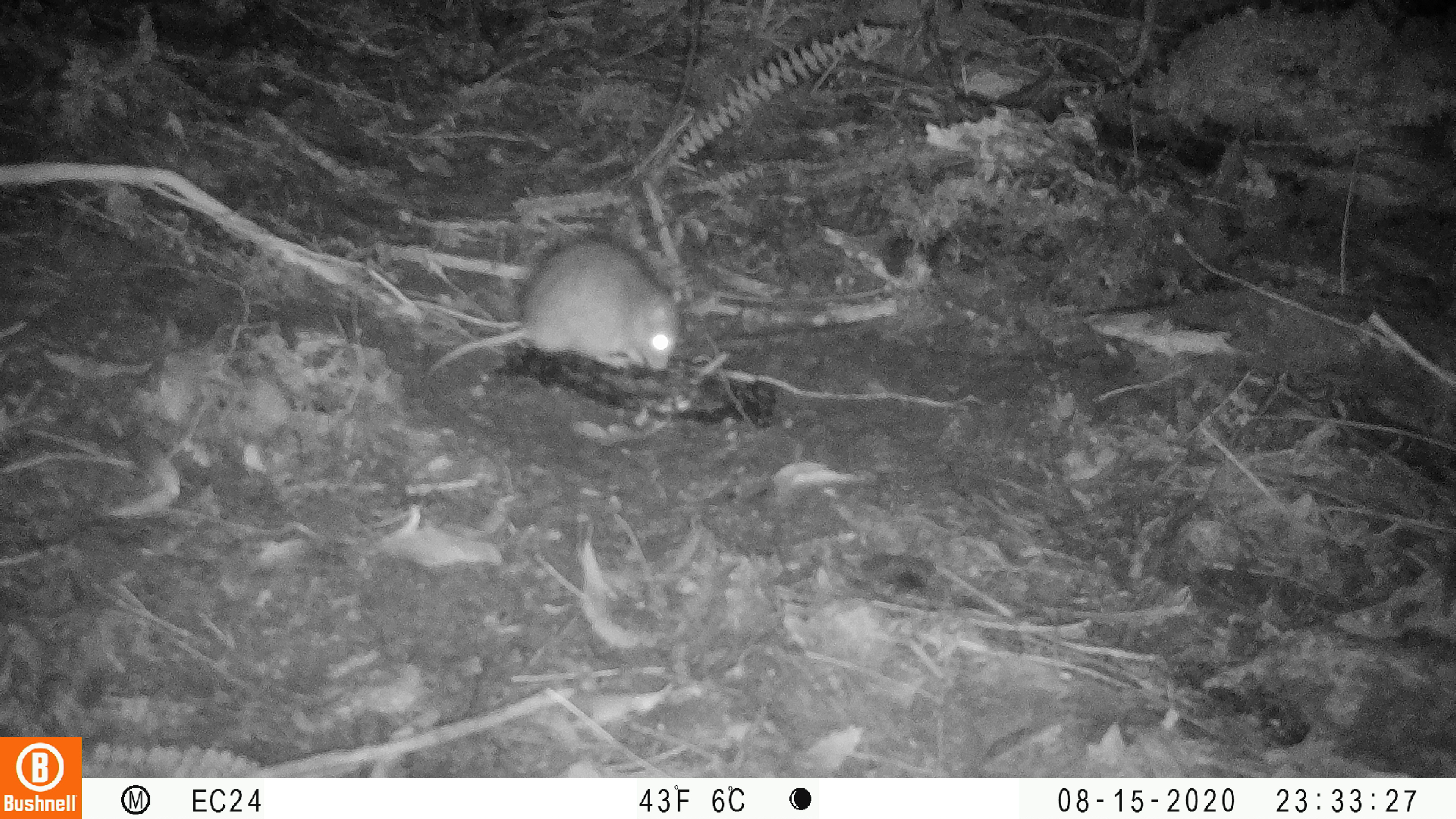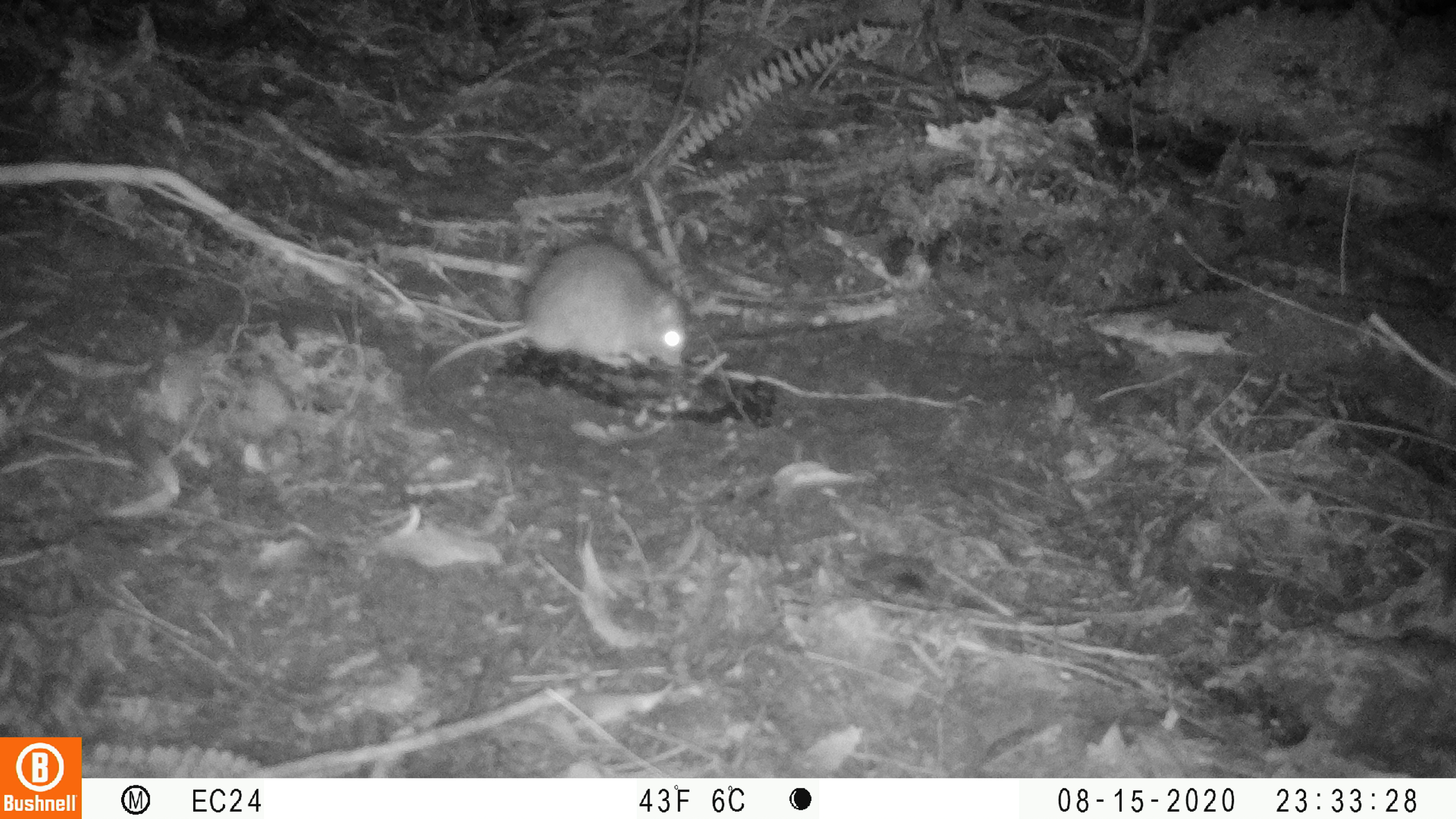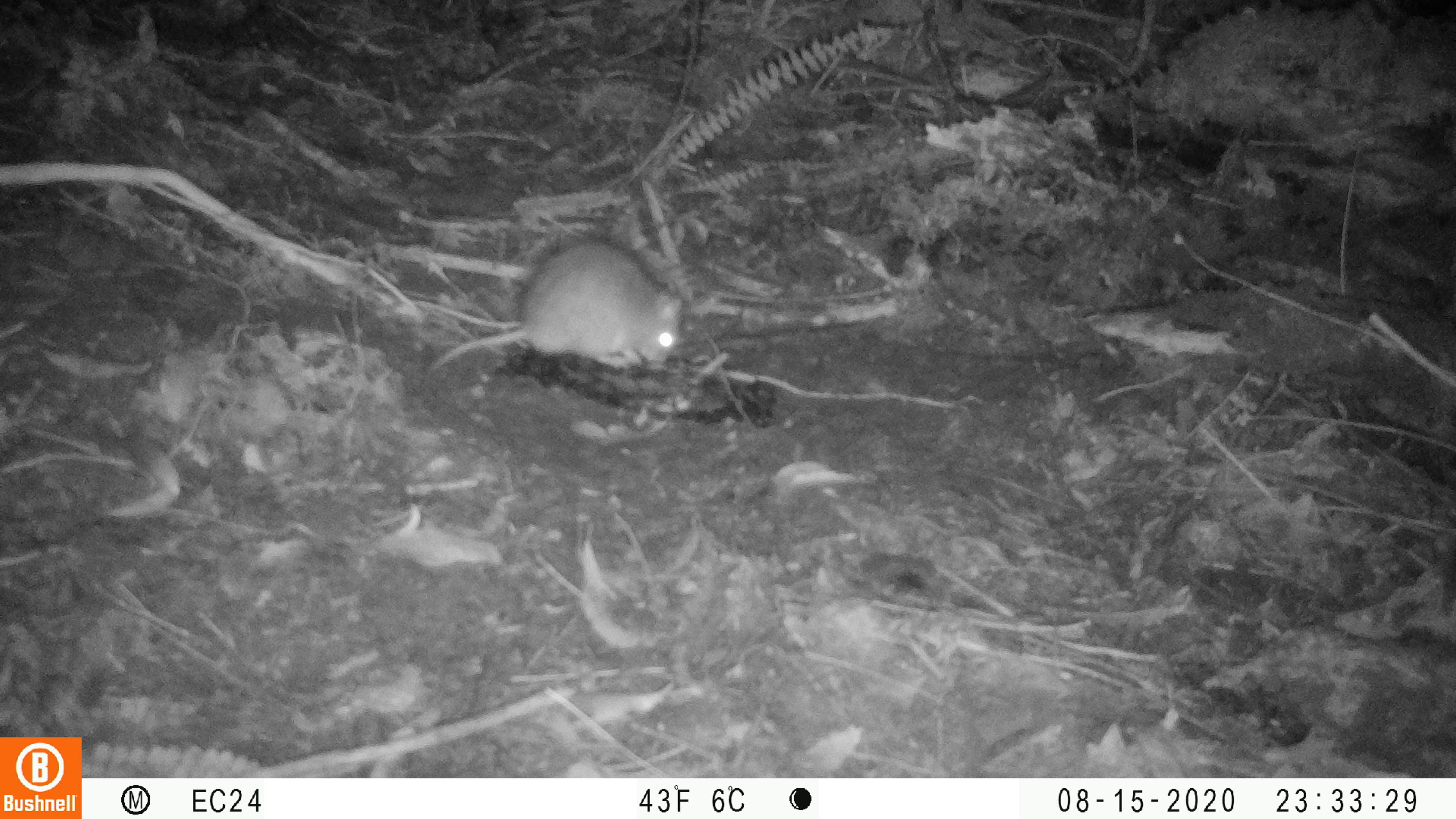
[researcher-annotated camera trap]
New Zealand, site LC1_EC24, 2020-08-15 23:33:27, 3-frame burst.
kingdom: Animalia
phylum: Chordata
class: Mammalia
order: Rodentia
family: Muridae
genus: Rattus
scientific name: Rattus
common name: rat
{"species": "rat (Rattus)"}